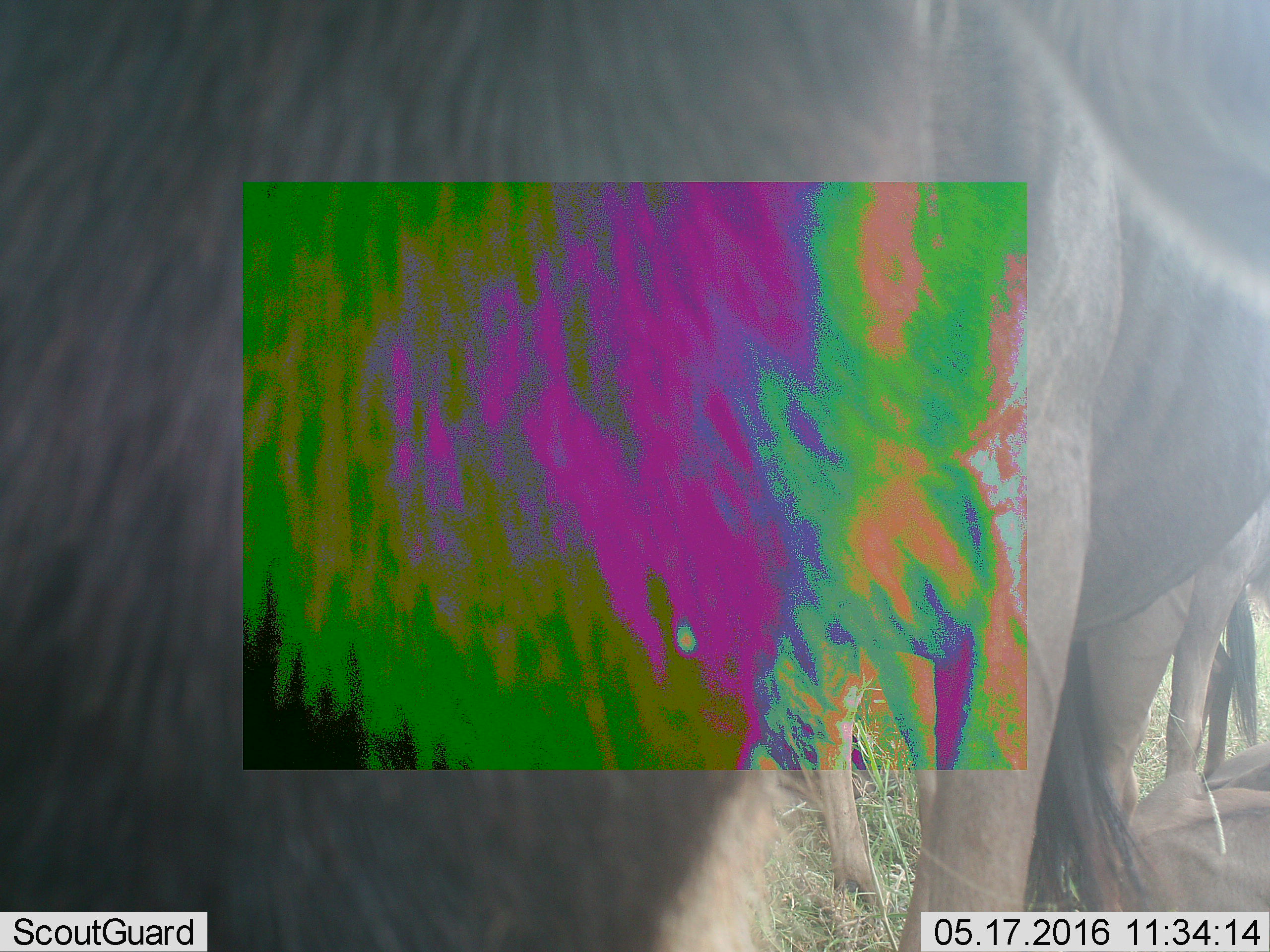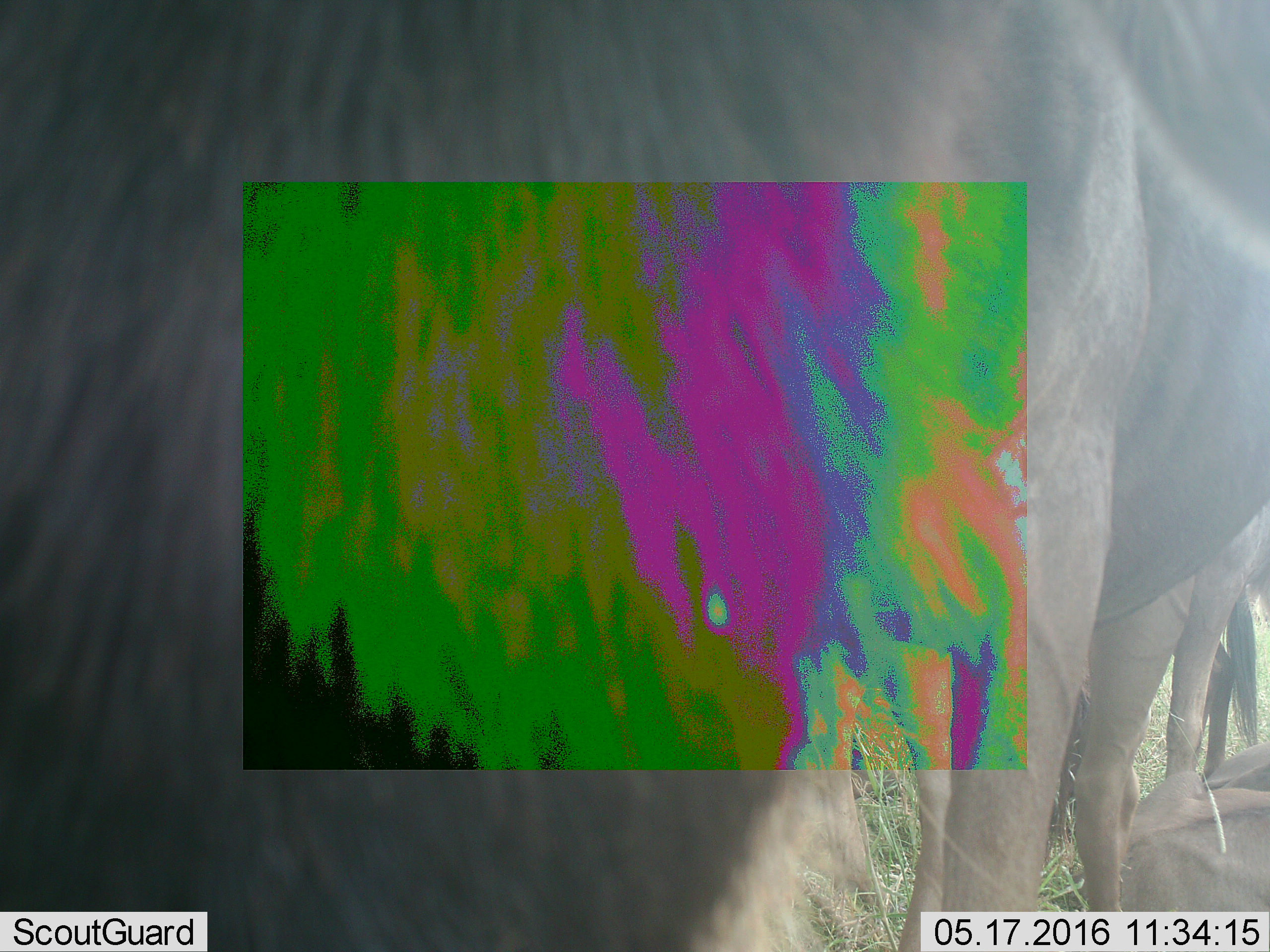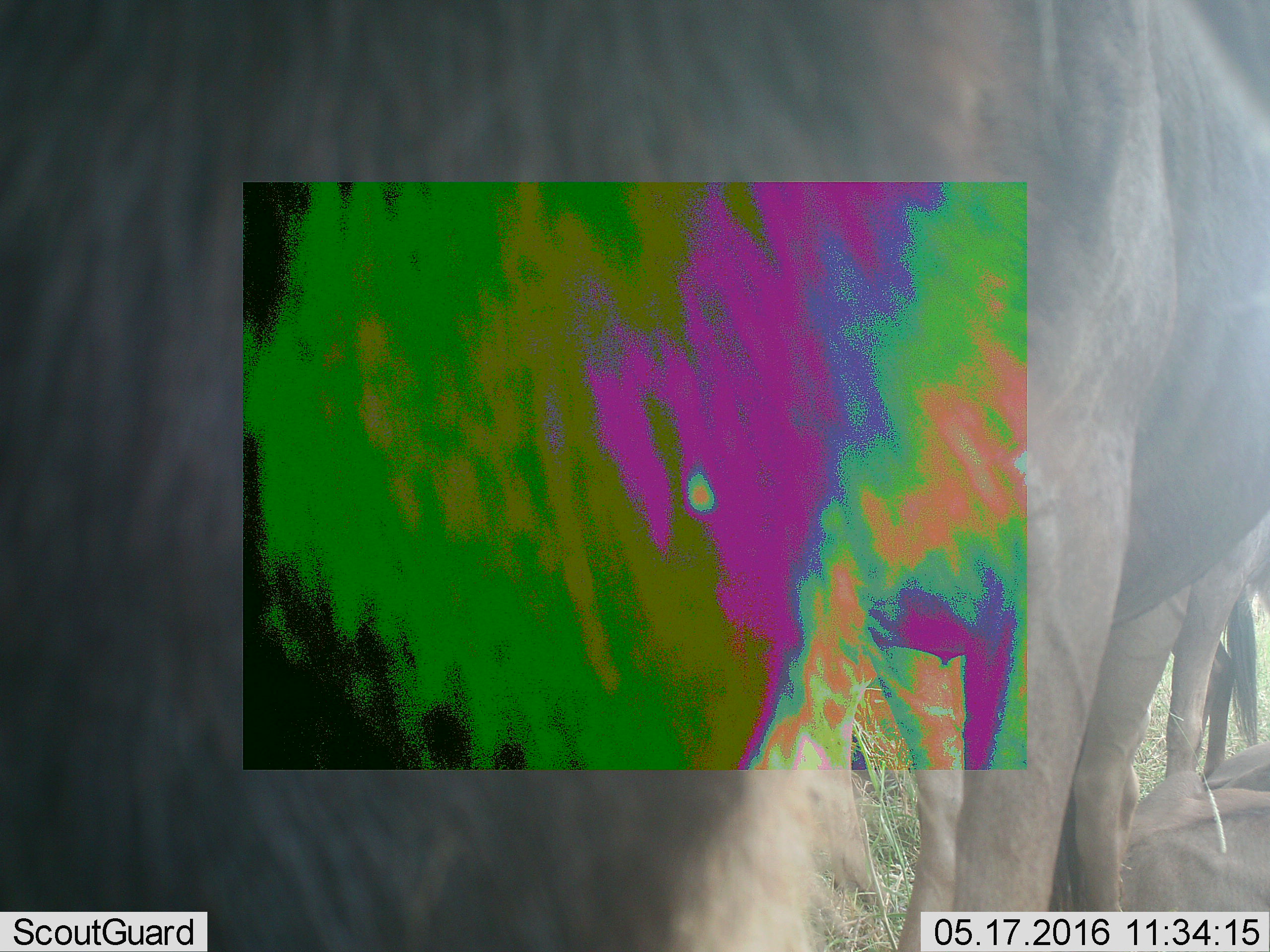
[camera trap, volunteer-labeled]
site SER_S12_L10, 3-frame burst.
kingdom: Animalia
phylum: Chordata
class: Mammalia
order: Artiodactyla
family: Bovidae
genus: Connochaetes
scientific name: Connochaetes taurinus taurinus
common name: blue wildebeest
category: wildebeestblue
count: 3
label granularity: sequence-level